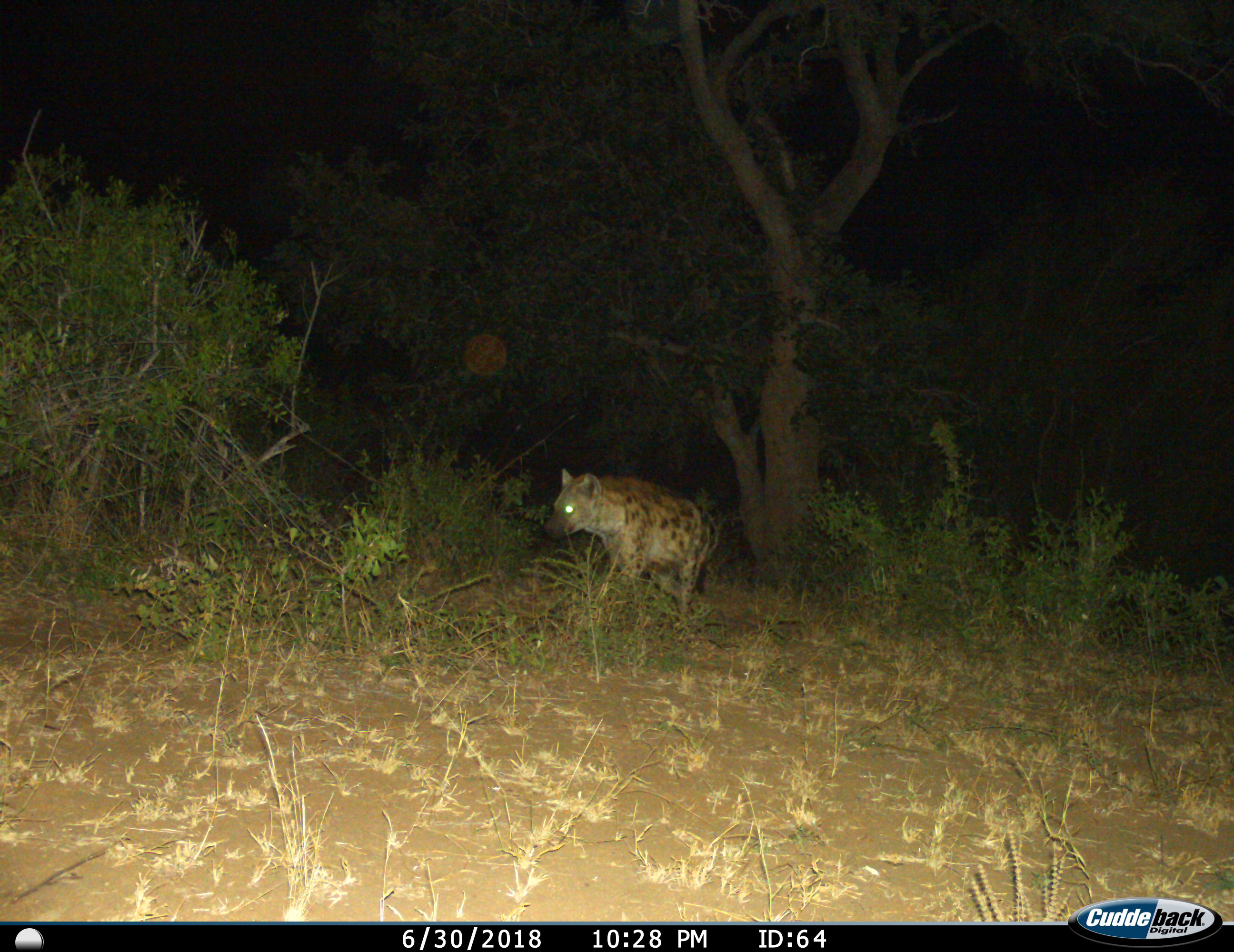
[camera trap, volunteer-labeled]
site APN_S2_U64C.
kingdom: Animalia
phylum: Chordata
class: Mammalia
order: Carnivora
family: Hyaenidae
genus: Crocuta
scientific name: Crocuta crocuta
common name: spotted hyena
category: hyenaspotted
Hyenaspotted (spotted hyena) (Crocuta crocuta), count 1. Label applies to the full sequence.